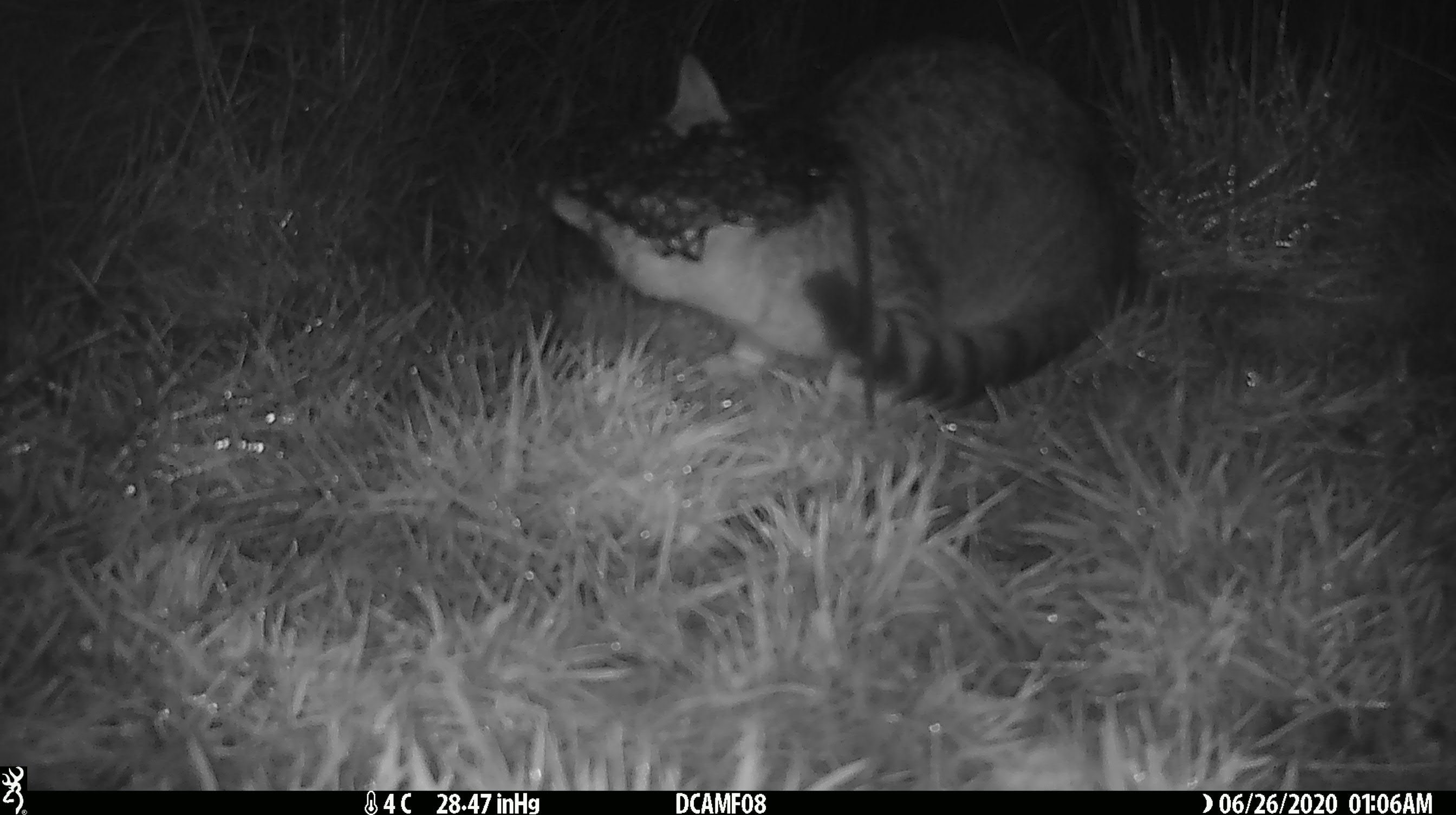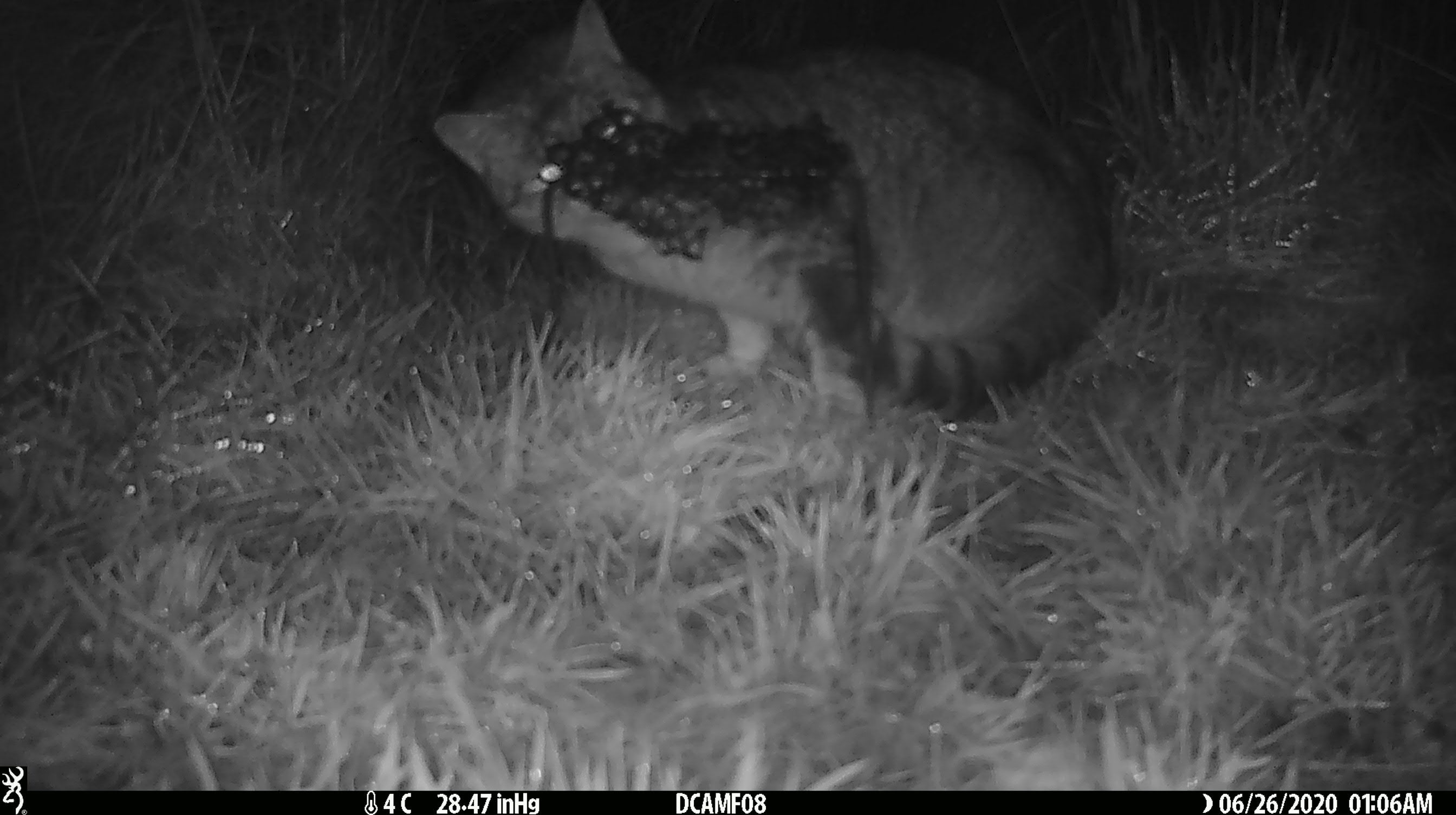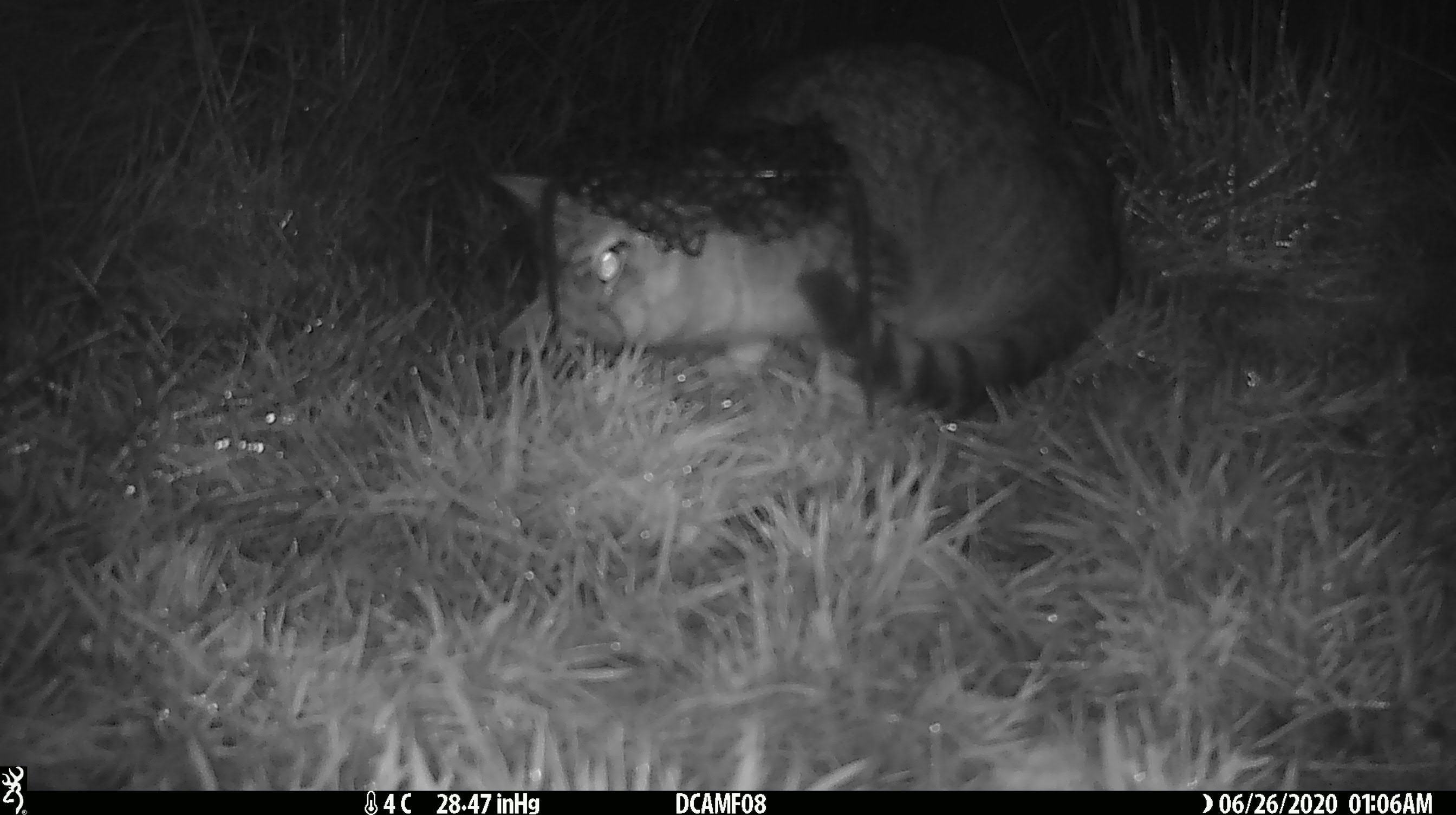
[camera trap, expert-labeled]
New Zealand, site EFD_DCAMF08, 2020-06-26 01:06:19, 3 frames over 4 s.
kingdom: Animalia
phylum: Chordata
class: Mammalia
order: Carnivora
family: Felidae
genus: Felis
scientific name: Felis catus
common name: domestic cat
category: cat